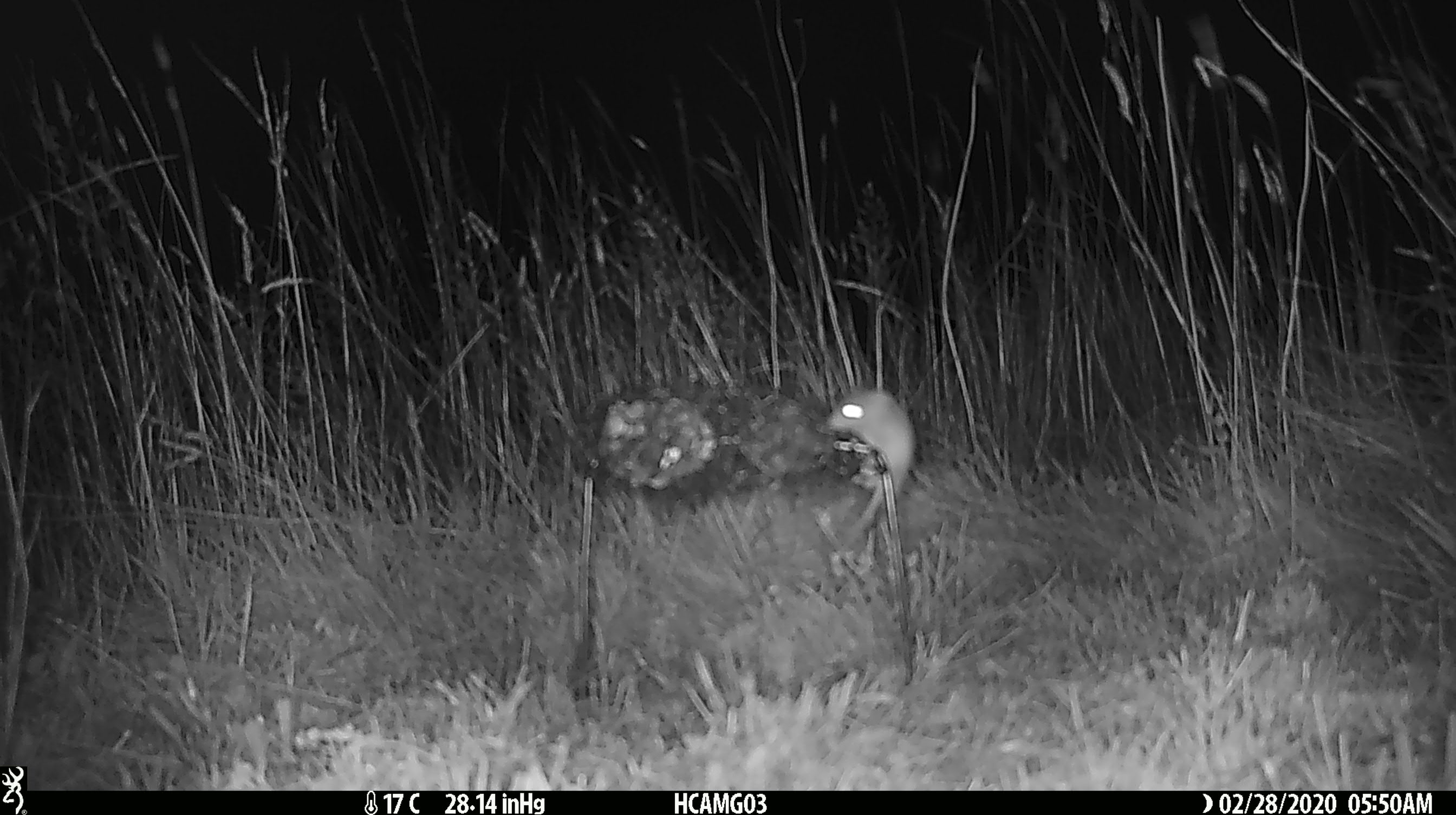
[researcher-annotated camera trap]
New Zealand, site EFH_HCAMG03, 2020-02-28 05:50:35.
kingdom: Animalia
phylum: Chordata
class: Mammalia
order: Rodentia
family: Muridae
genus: Mus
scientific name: Mus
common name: mouse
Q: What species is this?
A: Mouse (Mus).